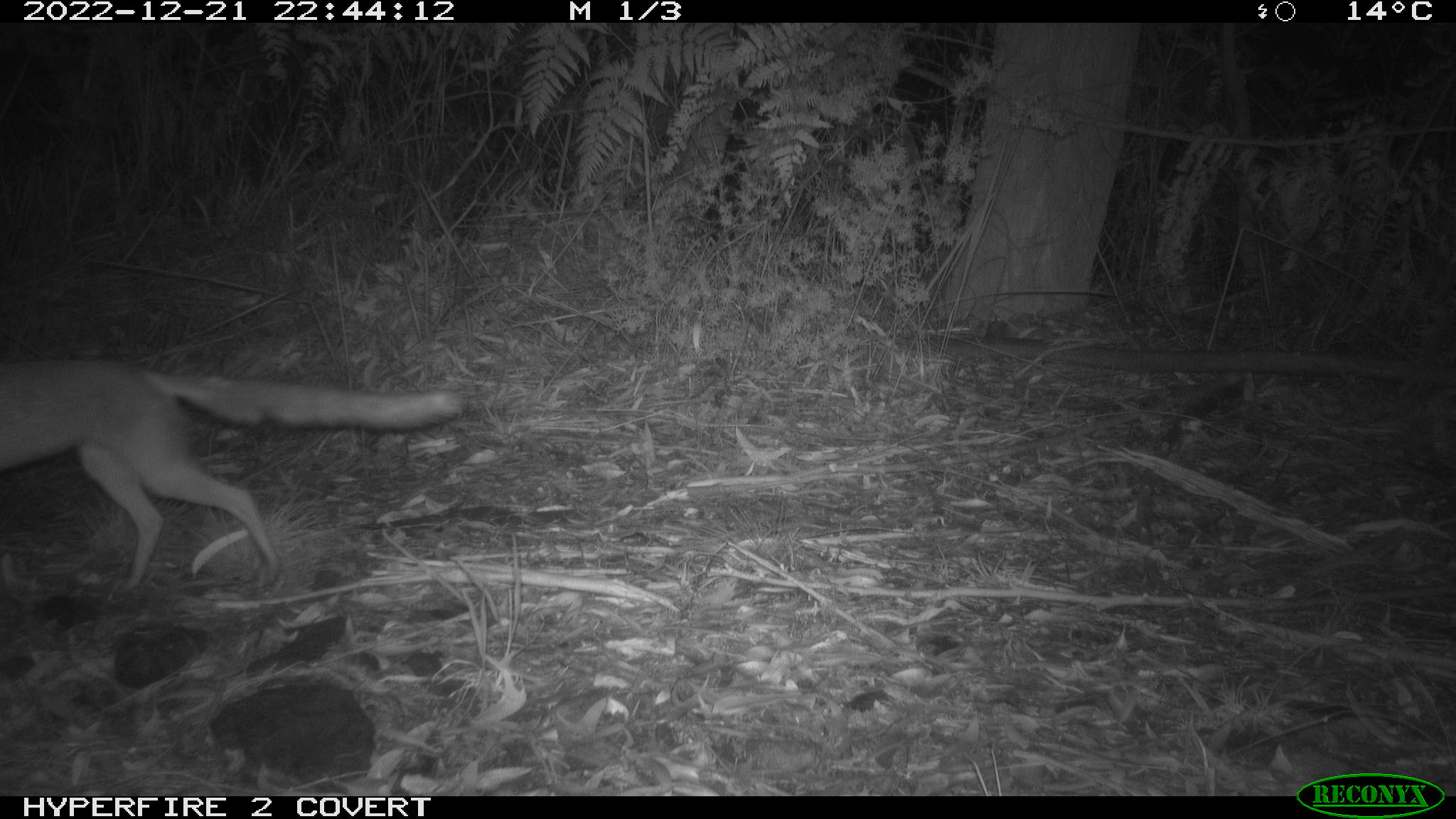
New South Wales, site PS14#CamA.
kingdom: Animalia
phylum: Chordata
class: Mammalia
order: Carnivora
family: Canidae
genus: Vulpes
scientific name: Vulpes vulpes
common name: red fox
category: fox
Fox (red fox) (Vulpes vulpes).